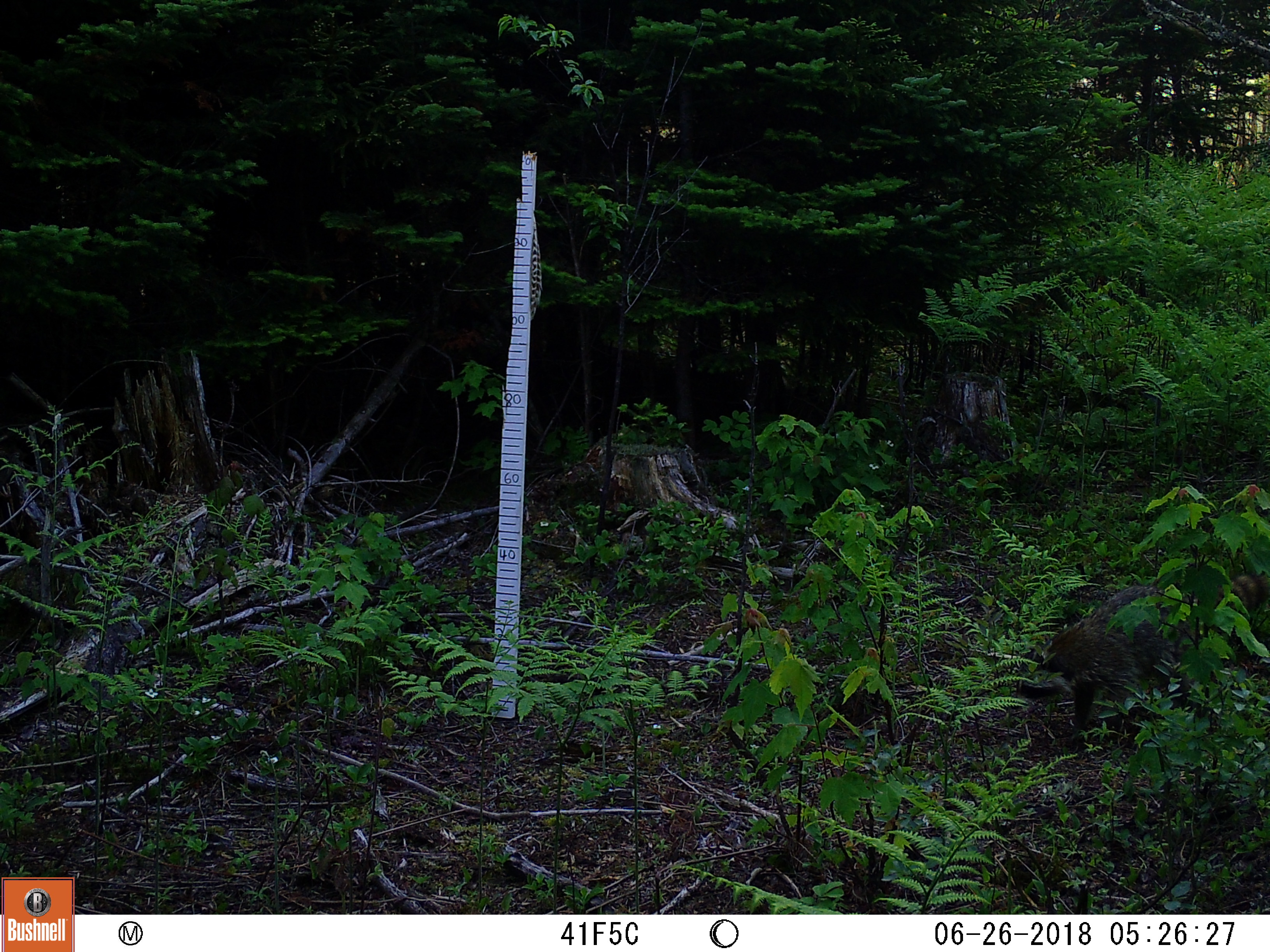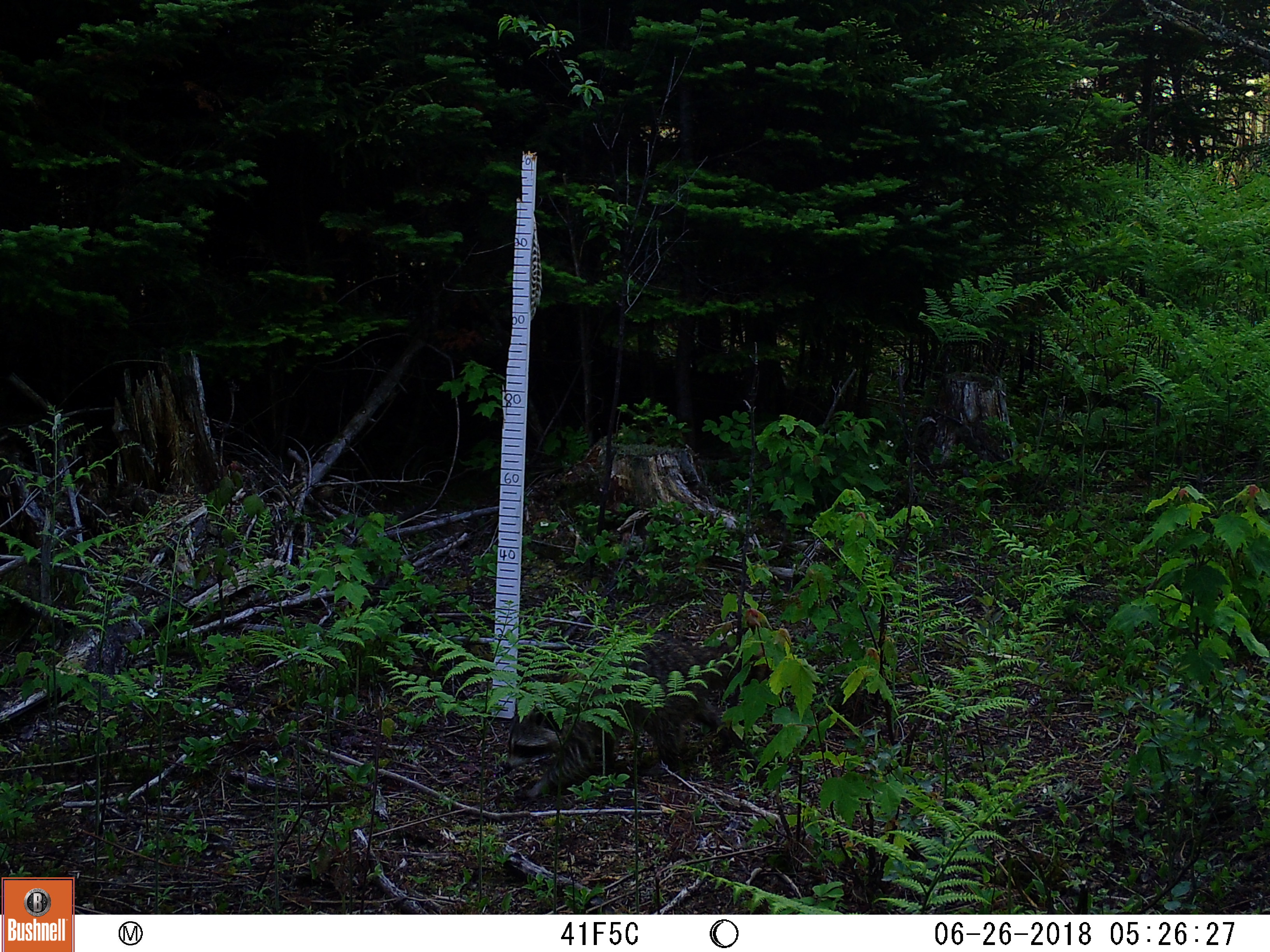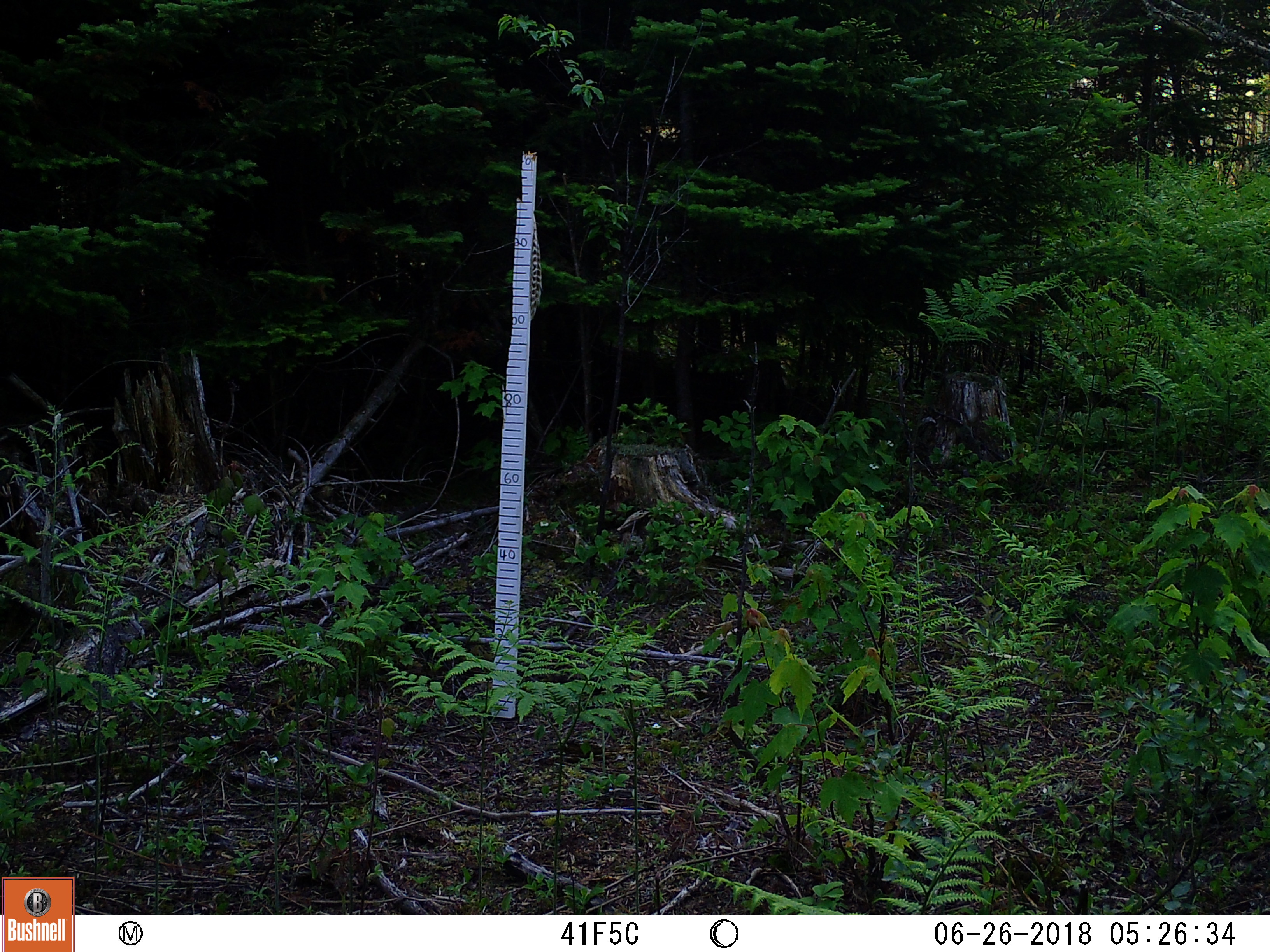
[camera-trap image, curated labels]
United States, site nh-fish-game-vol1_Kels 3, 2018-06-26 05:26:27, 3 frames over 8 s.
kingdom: Animalia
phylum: Chordata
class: Mammalia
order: Carnivora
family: Procyonidae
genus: Procyon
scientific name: Procyon lotor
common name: raccoon